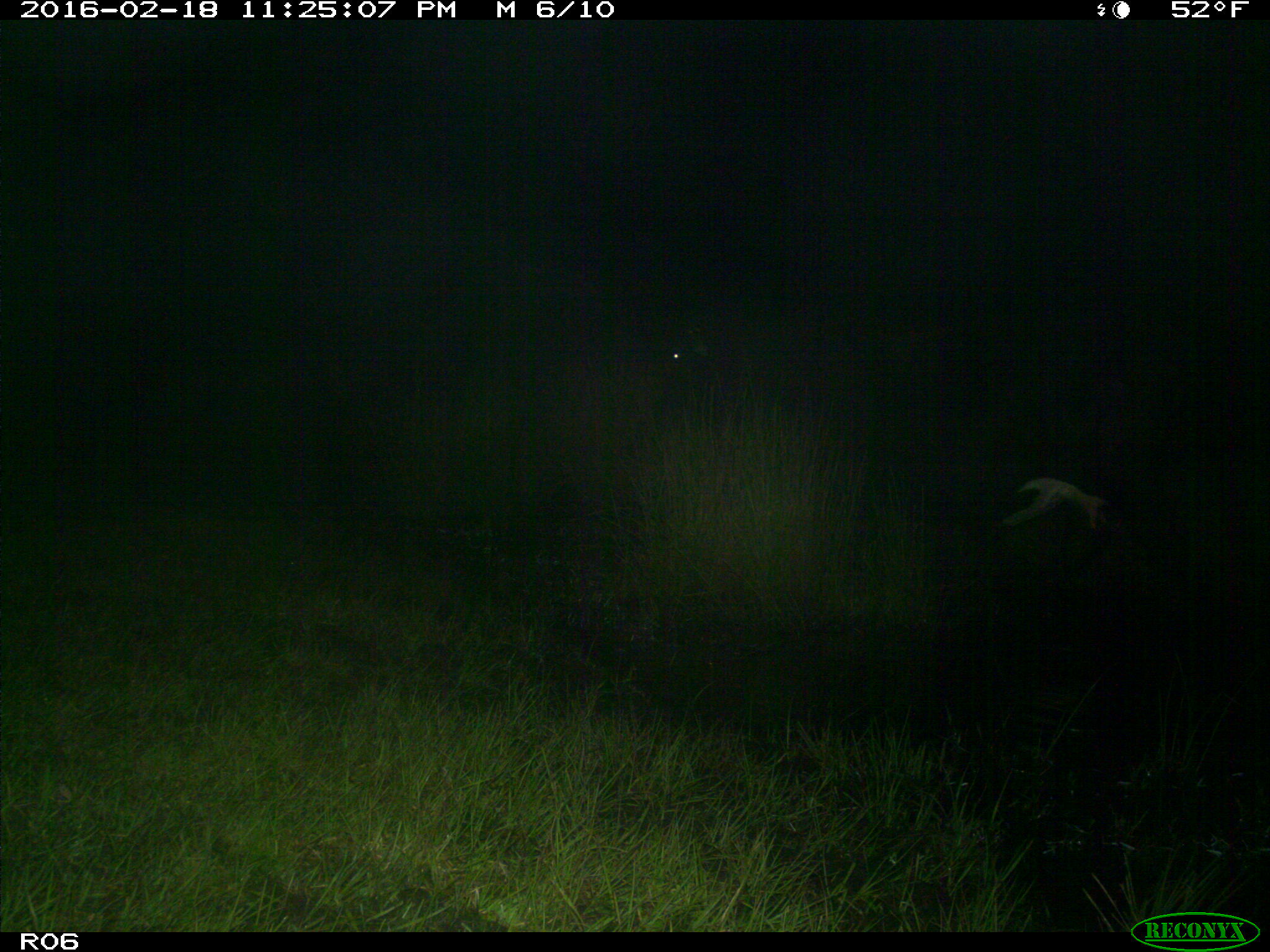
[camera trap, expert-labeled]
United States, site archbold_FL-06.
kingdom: Animalia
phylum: Chordata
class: Mammalia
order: Artiodactyla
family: Bovidae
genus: Bos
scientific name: Bos taurus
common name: domestic cow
Bos taurus (domestic cow).